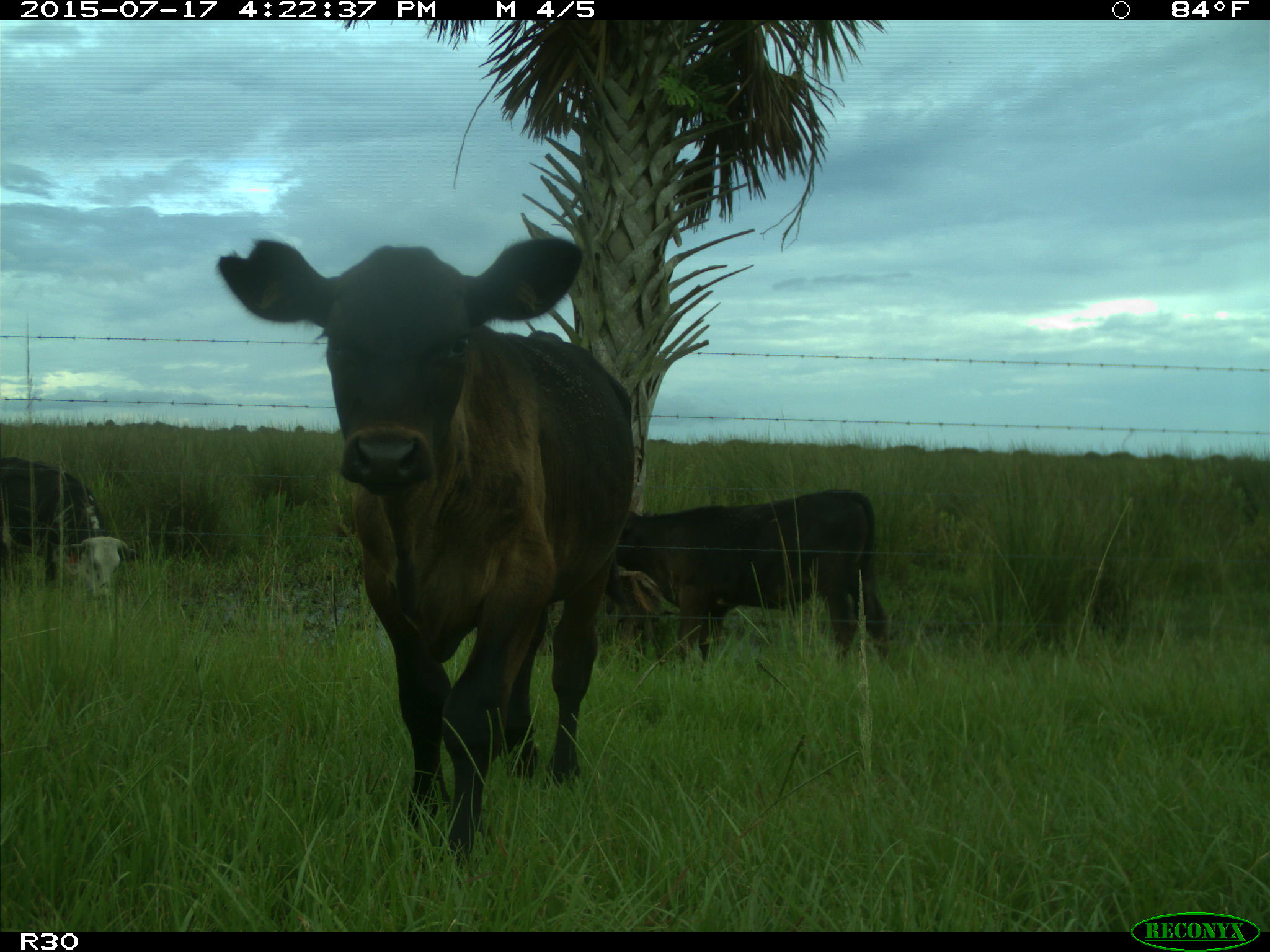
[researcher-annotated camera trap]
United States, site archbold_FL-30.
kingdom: Animalia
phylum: Chordata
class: Mammalia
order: Artiodactyla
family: Bovidae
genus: Bos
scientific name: Bos taurus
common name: domestic cow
Bos taurus (domestic cow).